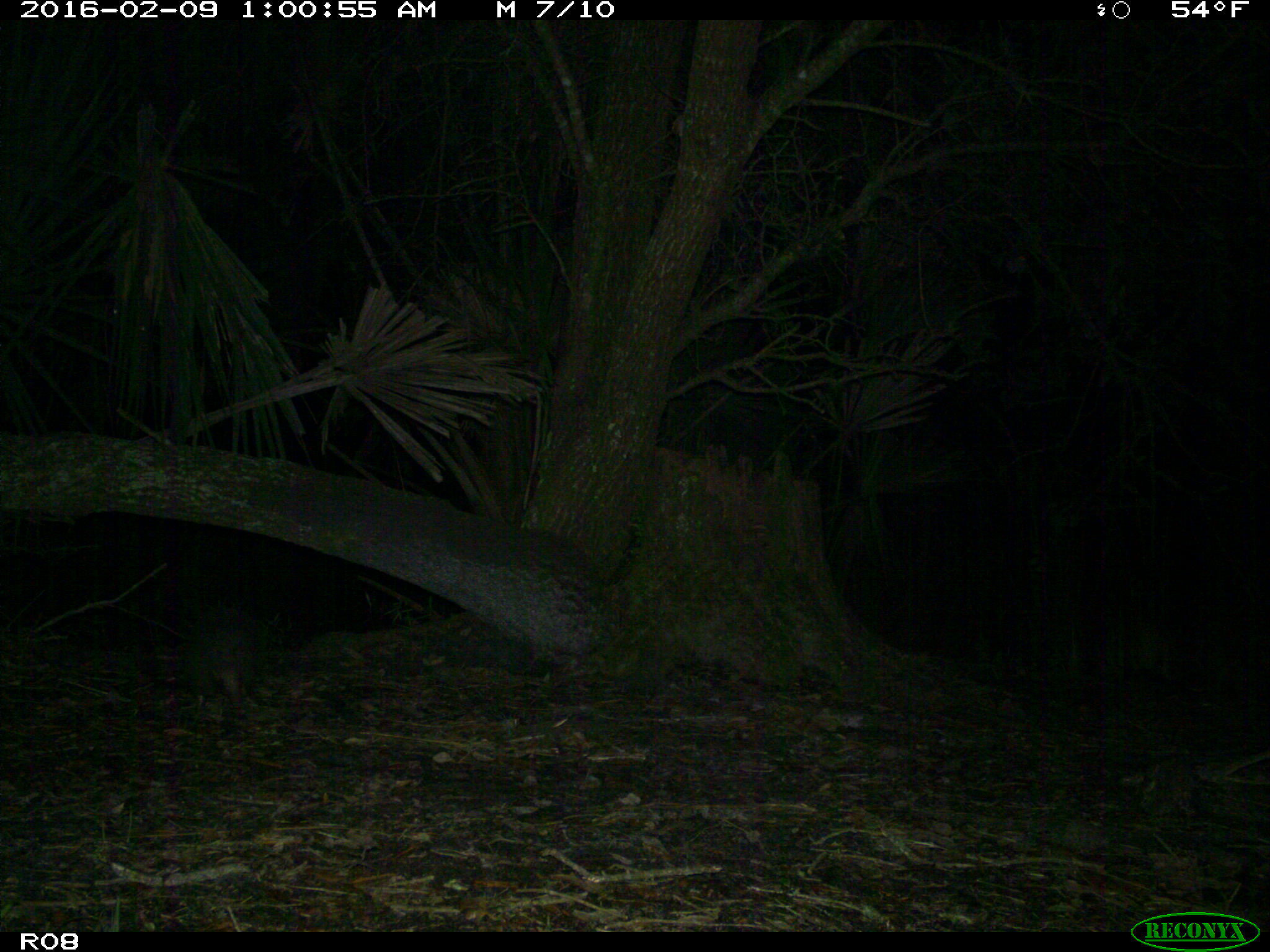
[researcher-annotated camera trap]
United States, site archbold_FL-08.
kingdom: Animalia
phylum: Chordata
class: Mammalia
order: Cingulata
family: Dasypodidae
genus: Dasypus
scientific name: Dasypus novemcinctus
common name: nine-banded armadillo